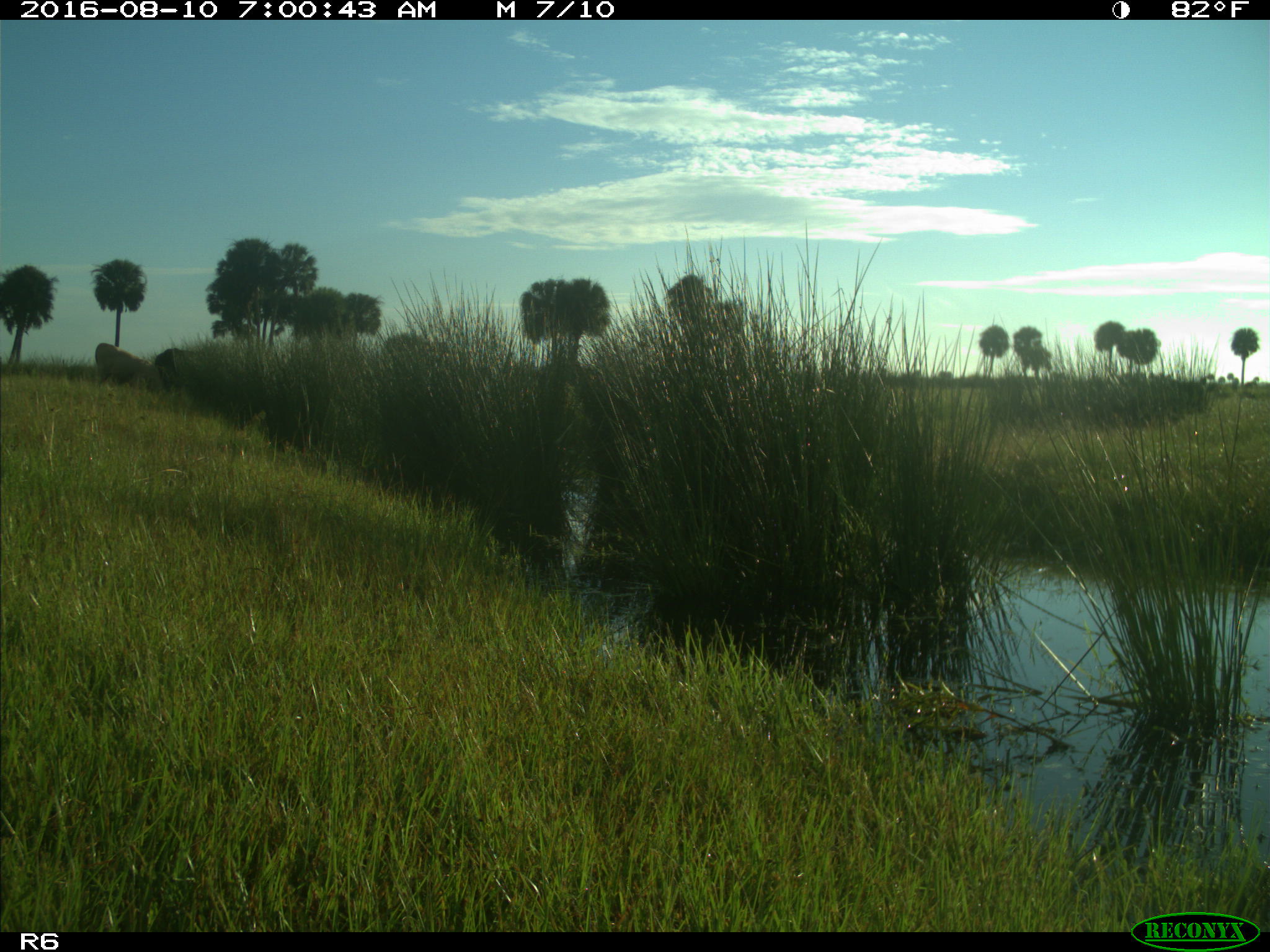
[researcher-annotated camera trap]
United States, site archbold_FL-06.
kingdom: Animalia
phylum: Chordata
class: Mammalia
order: Artiodactyla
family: Bovidae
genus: Bos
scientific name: Bos taurus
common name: domestic cow